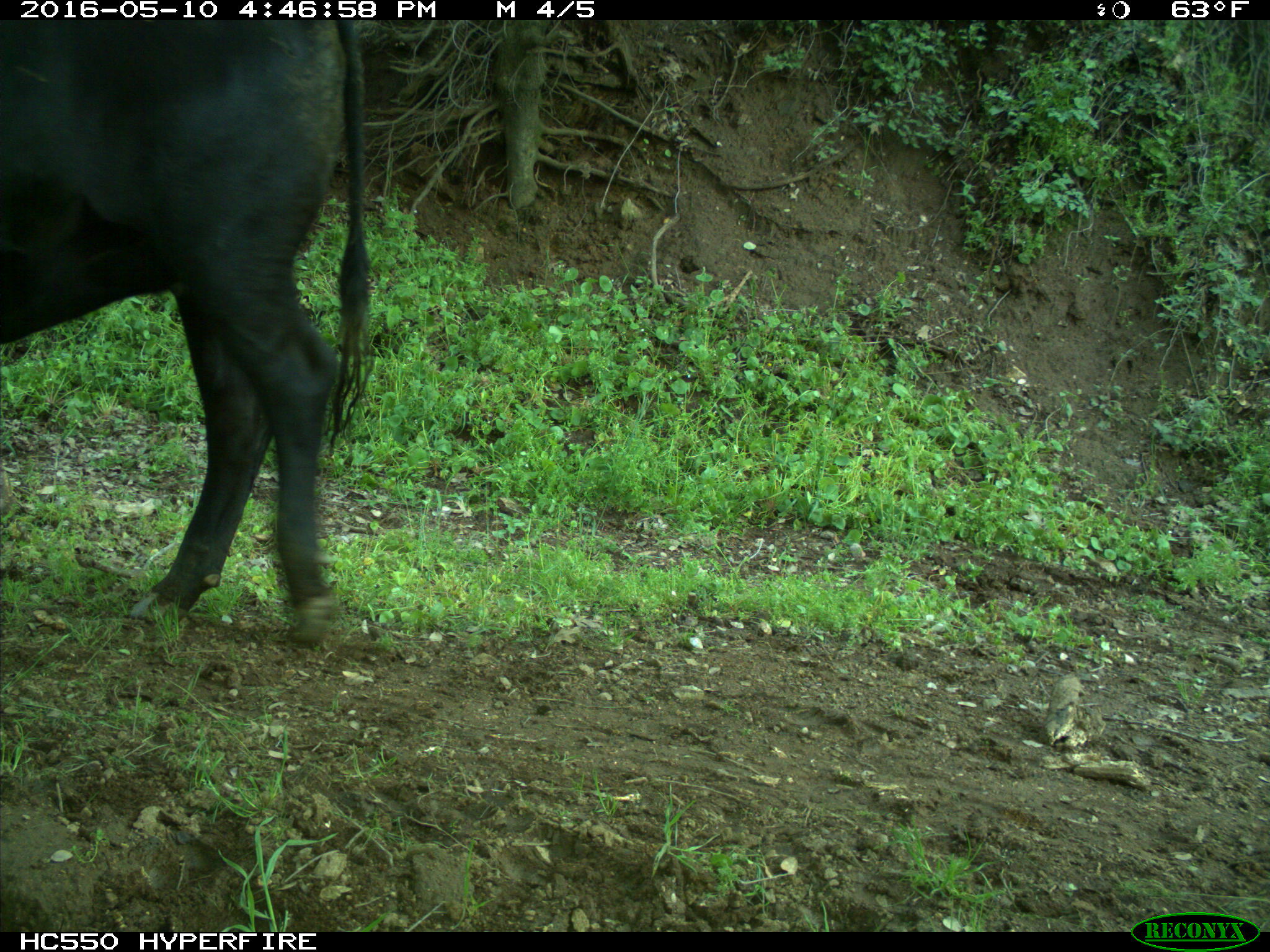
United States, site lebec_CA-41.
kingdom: Animalia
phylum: Chordata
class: Mammalia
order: Artiodactyla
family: Bovidae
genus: Bos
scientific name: Bos taurus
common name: domestic cow